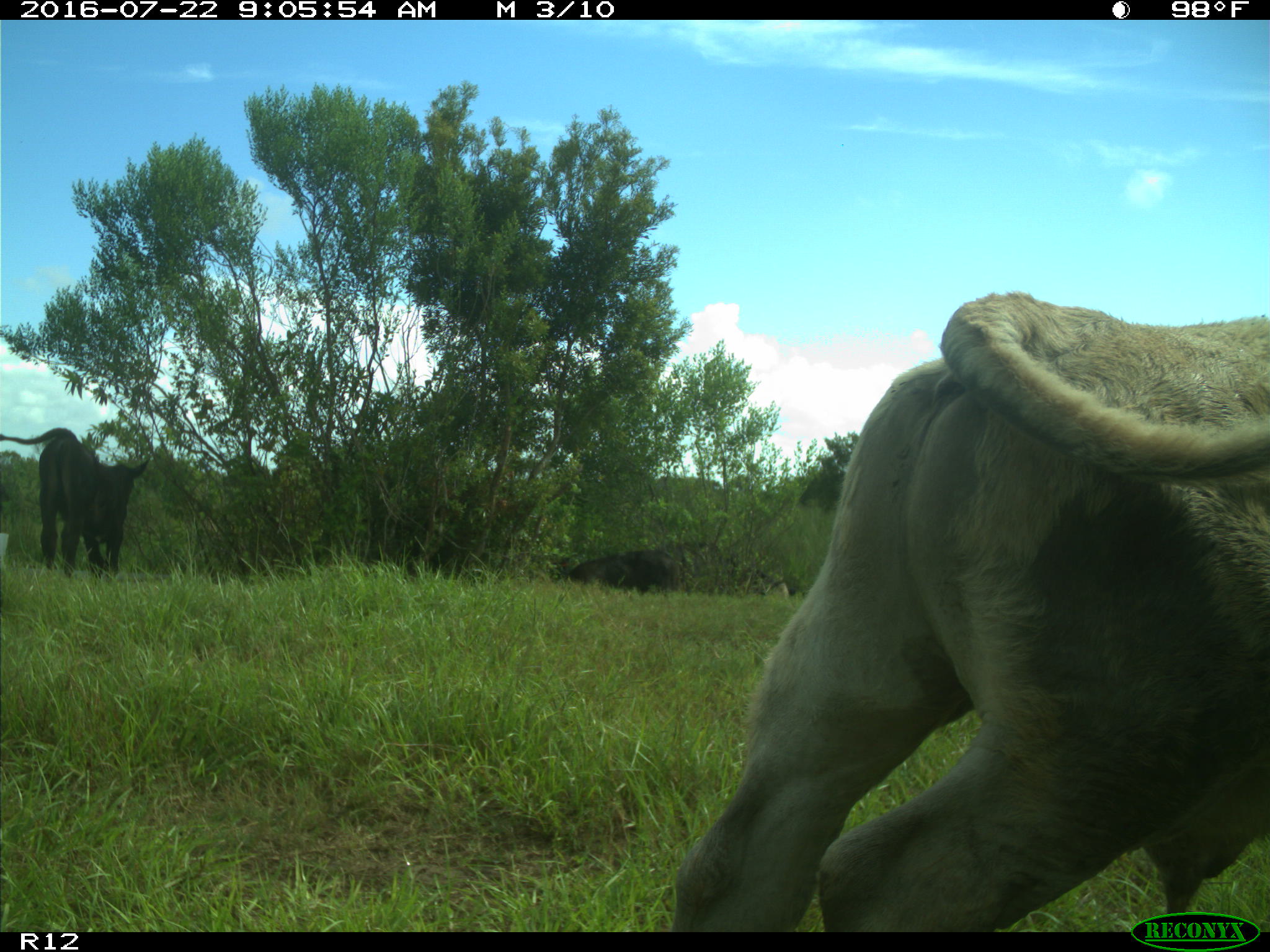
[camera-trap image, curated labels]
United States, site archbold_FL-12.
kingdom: Animalia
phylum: Chordata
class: Mammalia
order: Artiodactyla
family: Bovidae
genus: Bos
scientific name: Bos taurus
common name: domestic cow